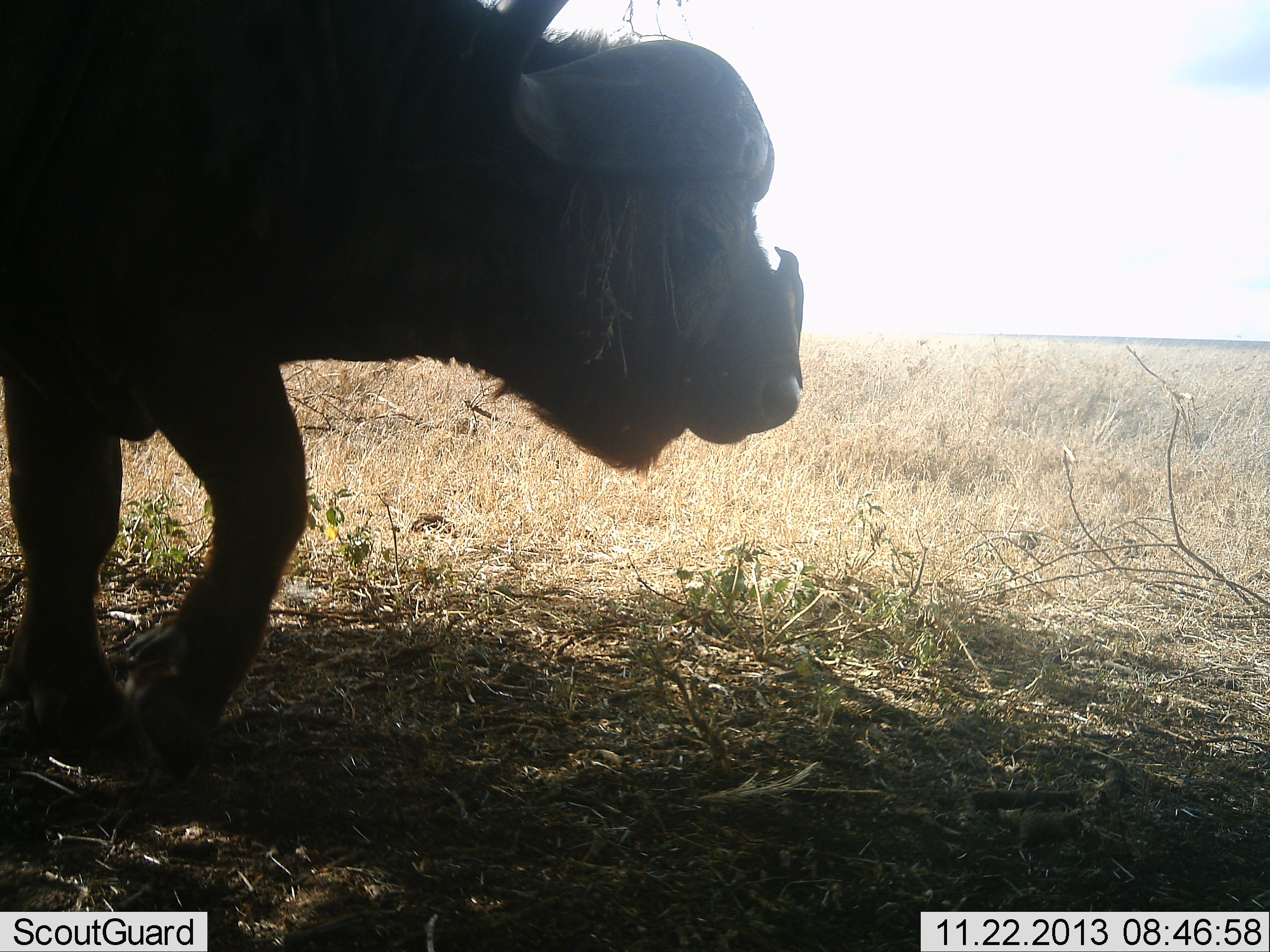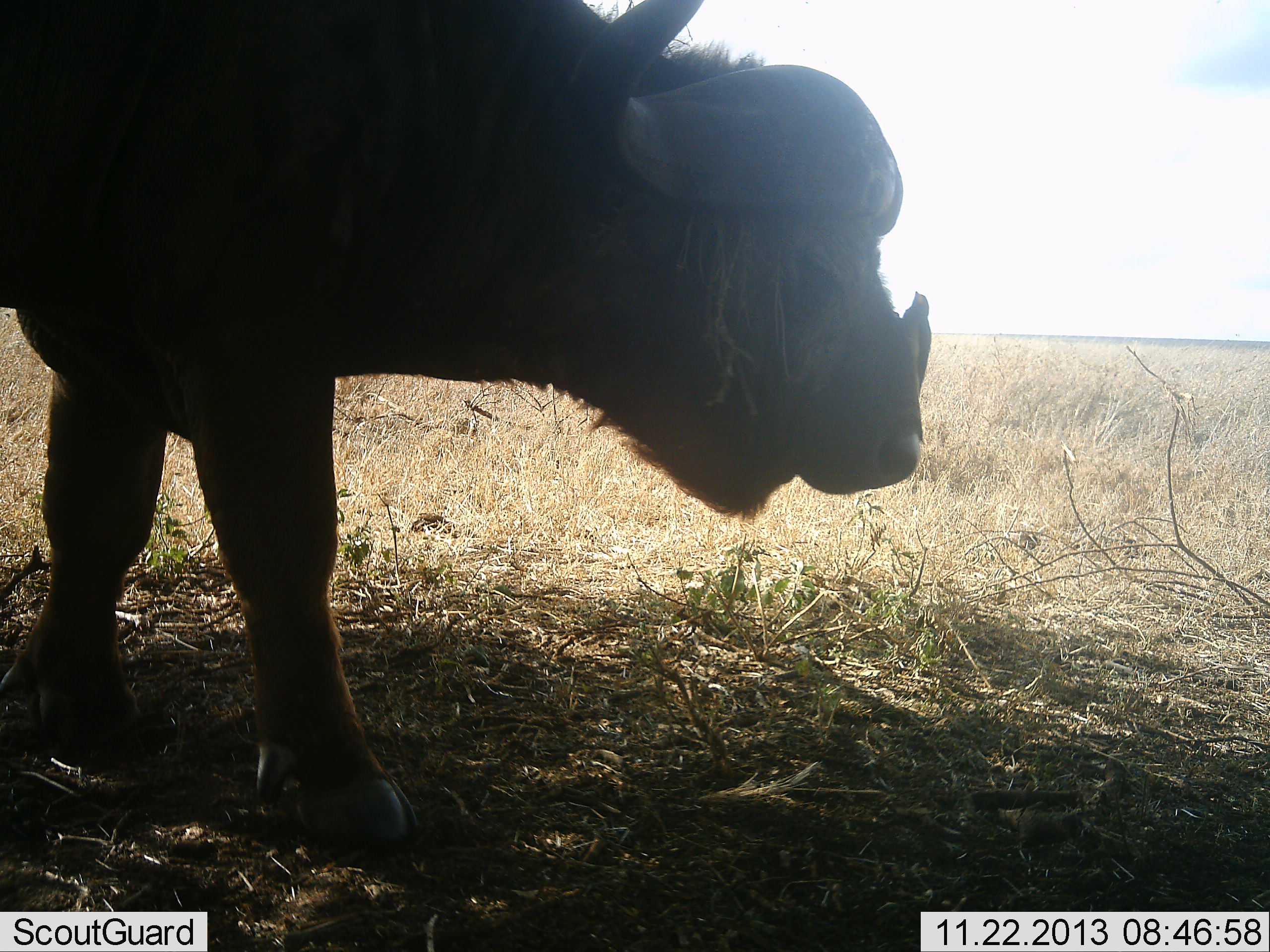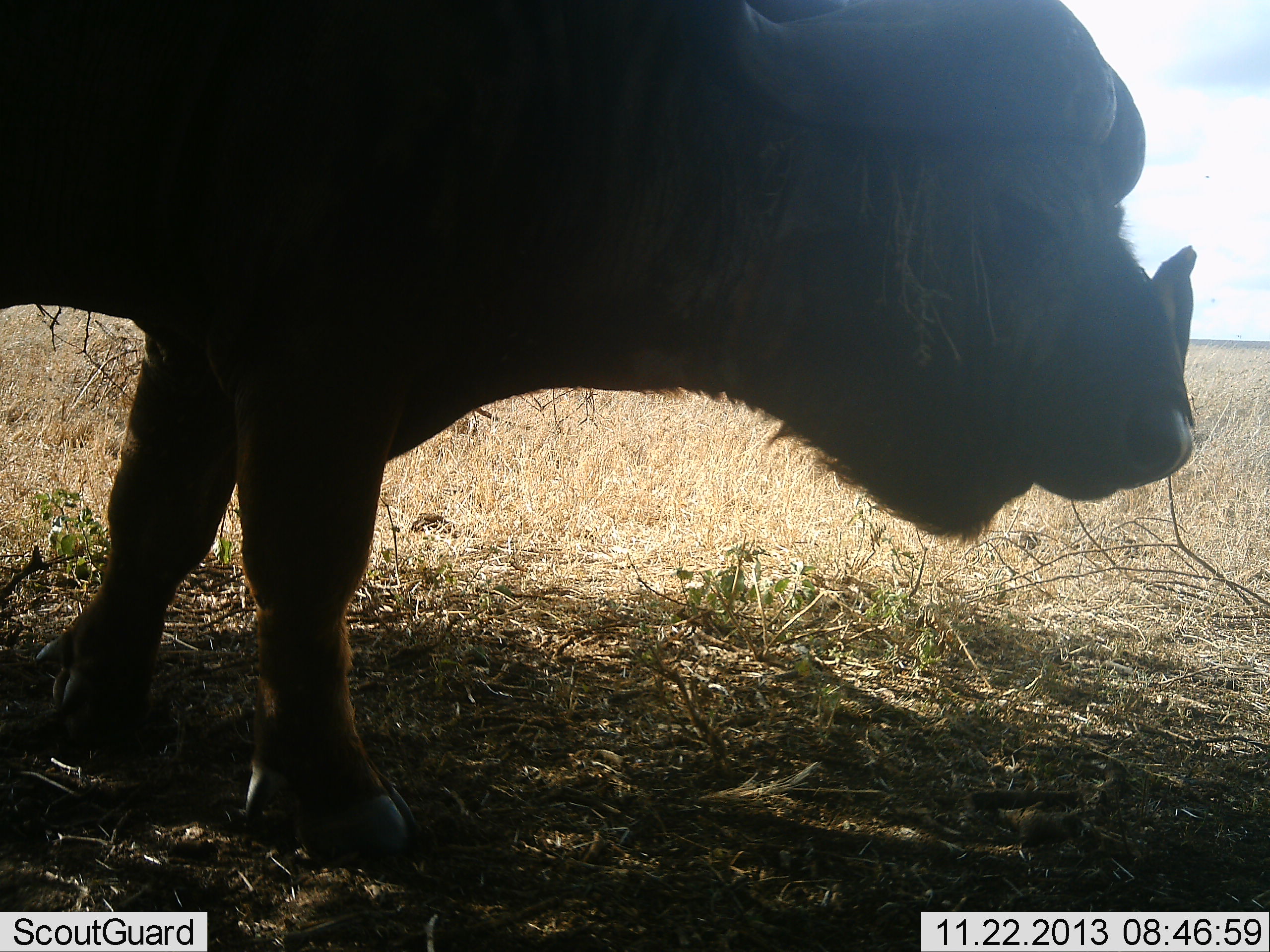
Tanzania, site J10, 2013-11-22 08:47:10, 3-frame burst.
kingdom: Animalia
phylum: Chordata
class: Mammalia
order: Artiodactyla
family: Bovidae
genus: Syncerus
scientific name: Syncerus caffer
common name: cape buffalo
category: buffalo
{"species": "buffalo (cape buffalo) (Syncerus caffer)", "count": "1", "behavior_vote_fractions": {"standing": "8%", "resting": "0%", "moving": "92%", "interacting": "0%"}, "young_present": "0%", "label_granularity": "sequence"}